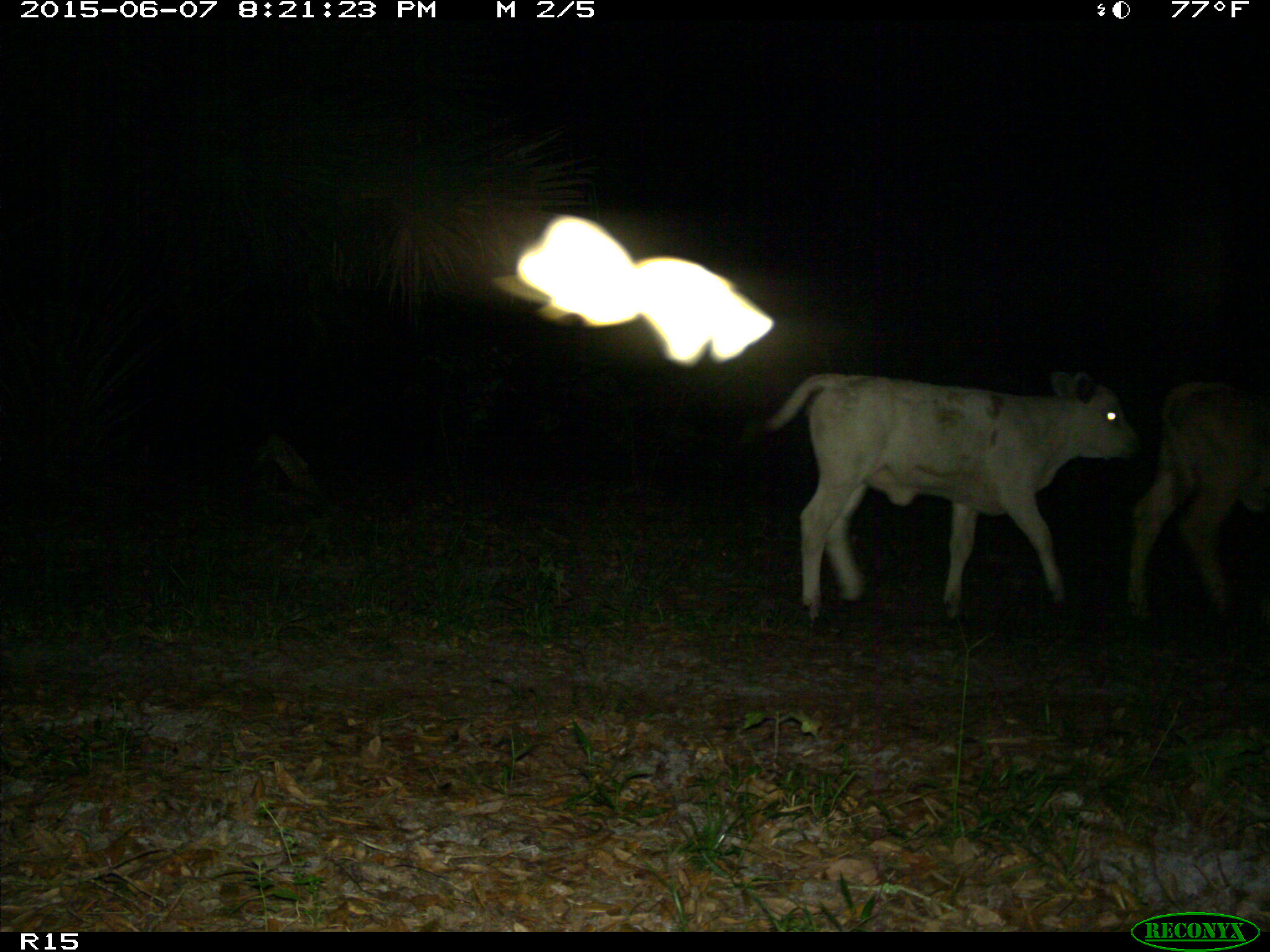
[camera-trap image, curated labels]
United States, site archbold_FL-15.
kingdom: Animalia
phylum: Chordata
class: Mammalia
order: Artiodactyla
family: Bovidae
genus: Bos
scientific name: Bos taurus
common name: domestic cow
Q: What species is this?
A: Bos taurus (domestic cow).